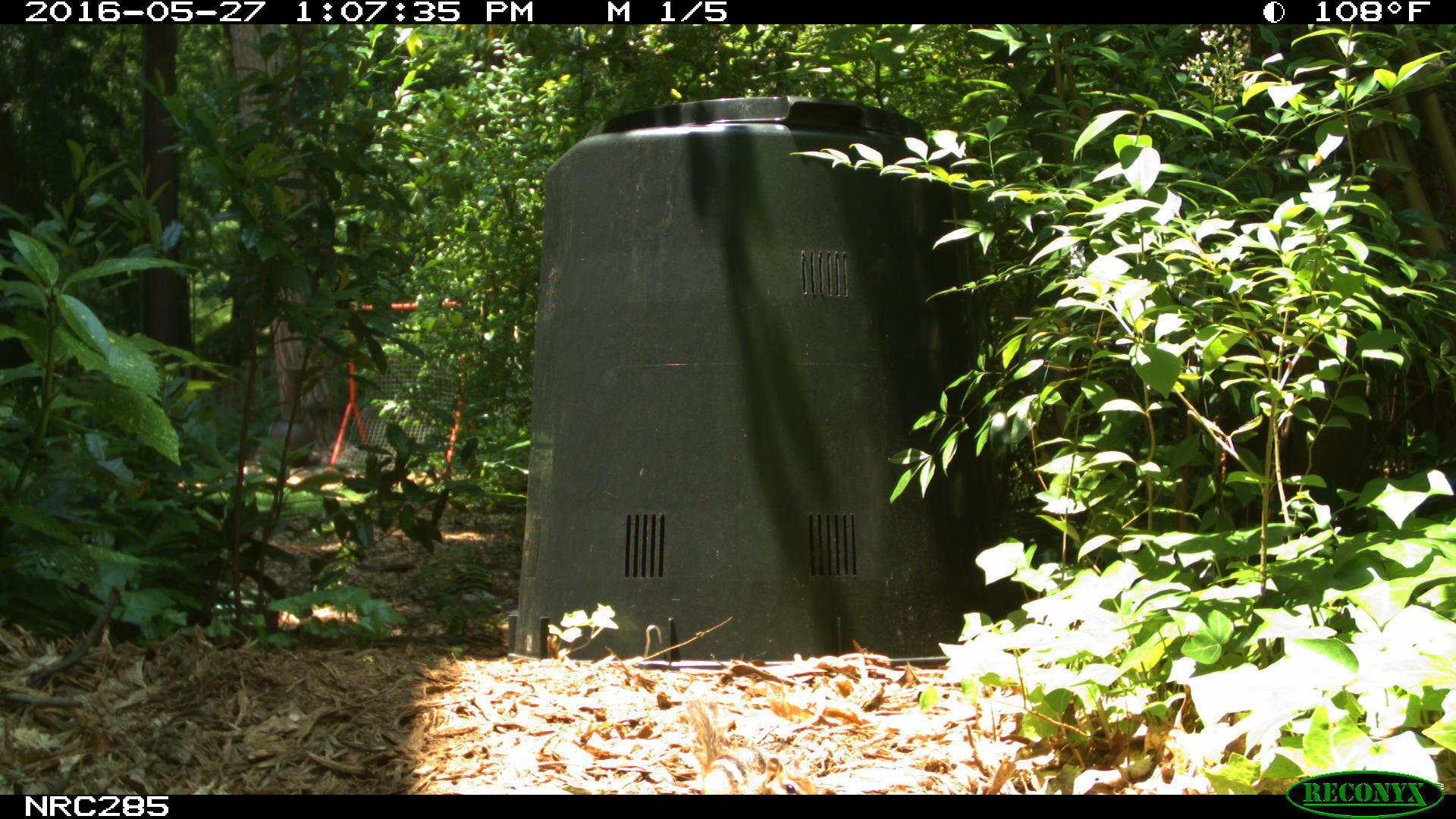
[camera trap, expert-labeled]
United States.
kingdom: Animalia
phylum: Chordata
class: Mammalia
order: Rodentia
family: Sciuridae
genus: Tamias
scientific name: Tamias striatus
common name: eastern chipmunk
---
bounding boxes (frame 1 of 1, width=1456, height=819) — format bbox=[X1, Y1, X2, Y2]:
Eastern Chipmunk: bbox=[678, 699, 823, 792]